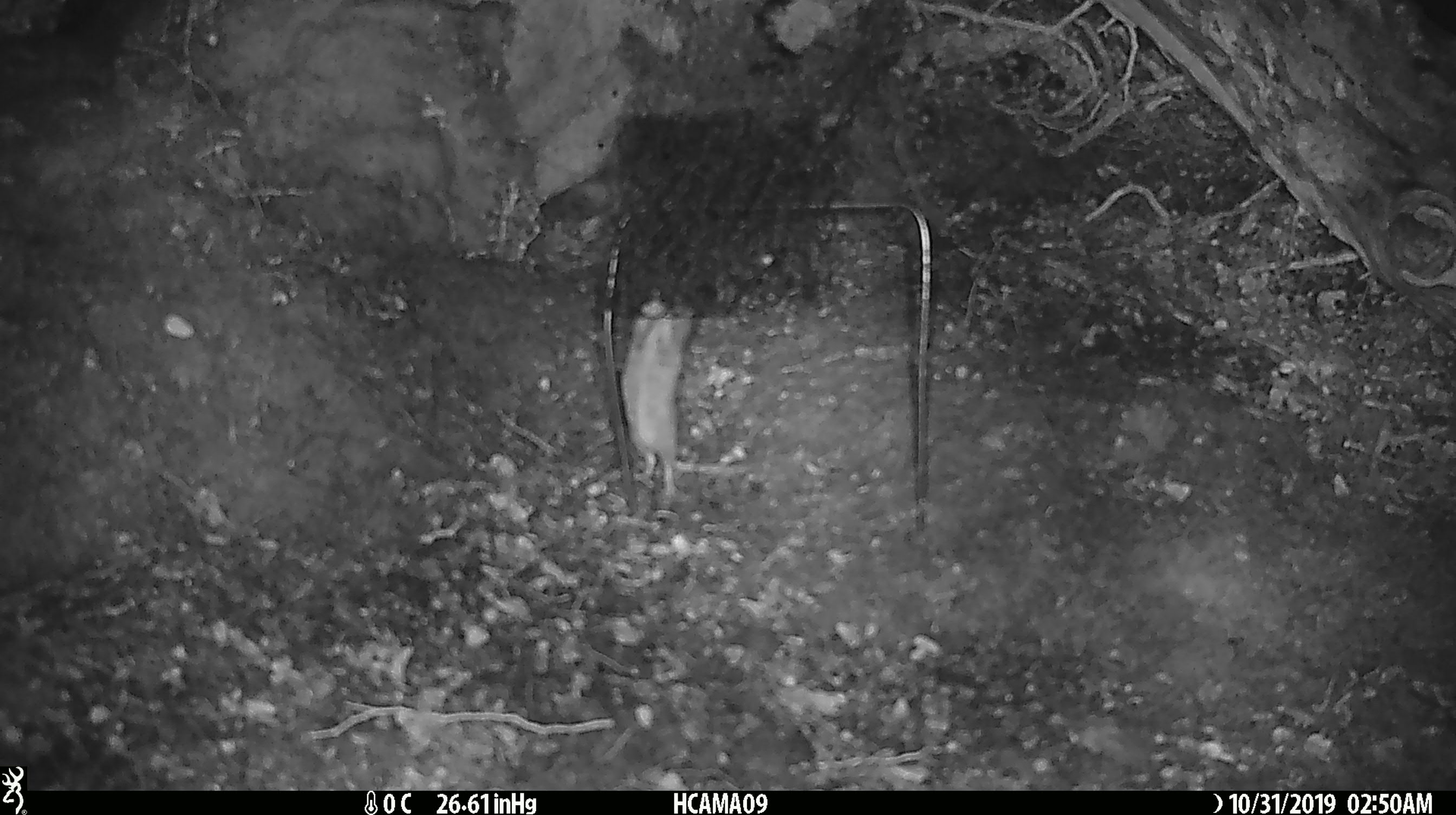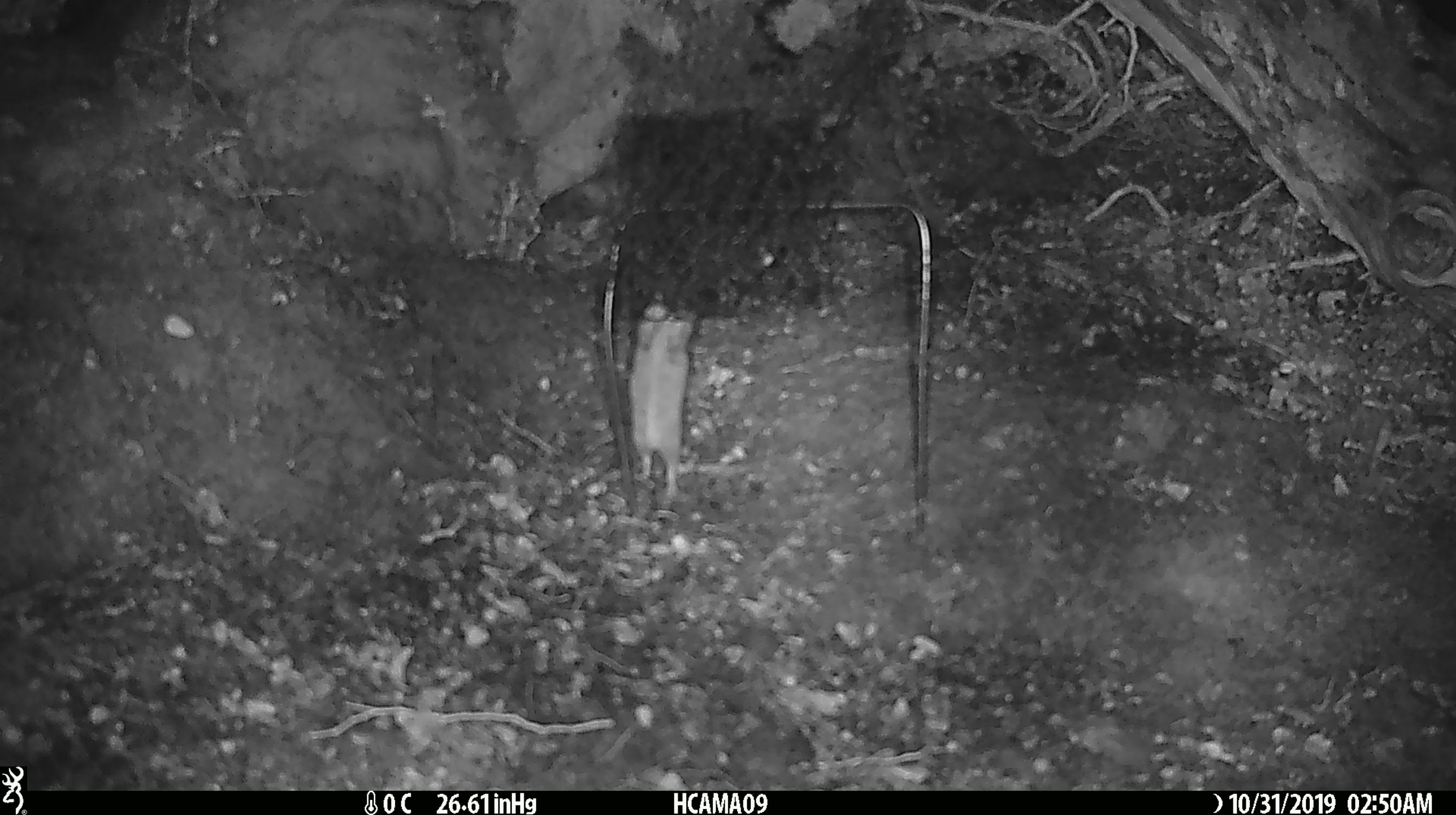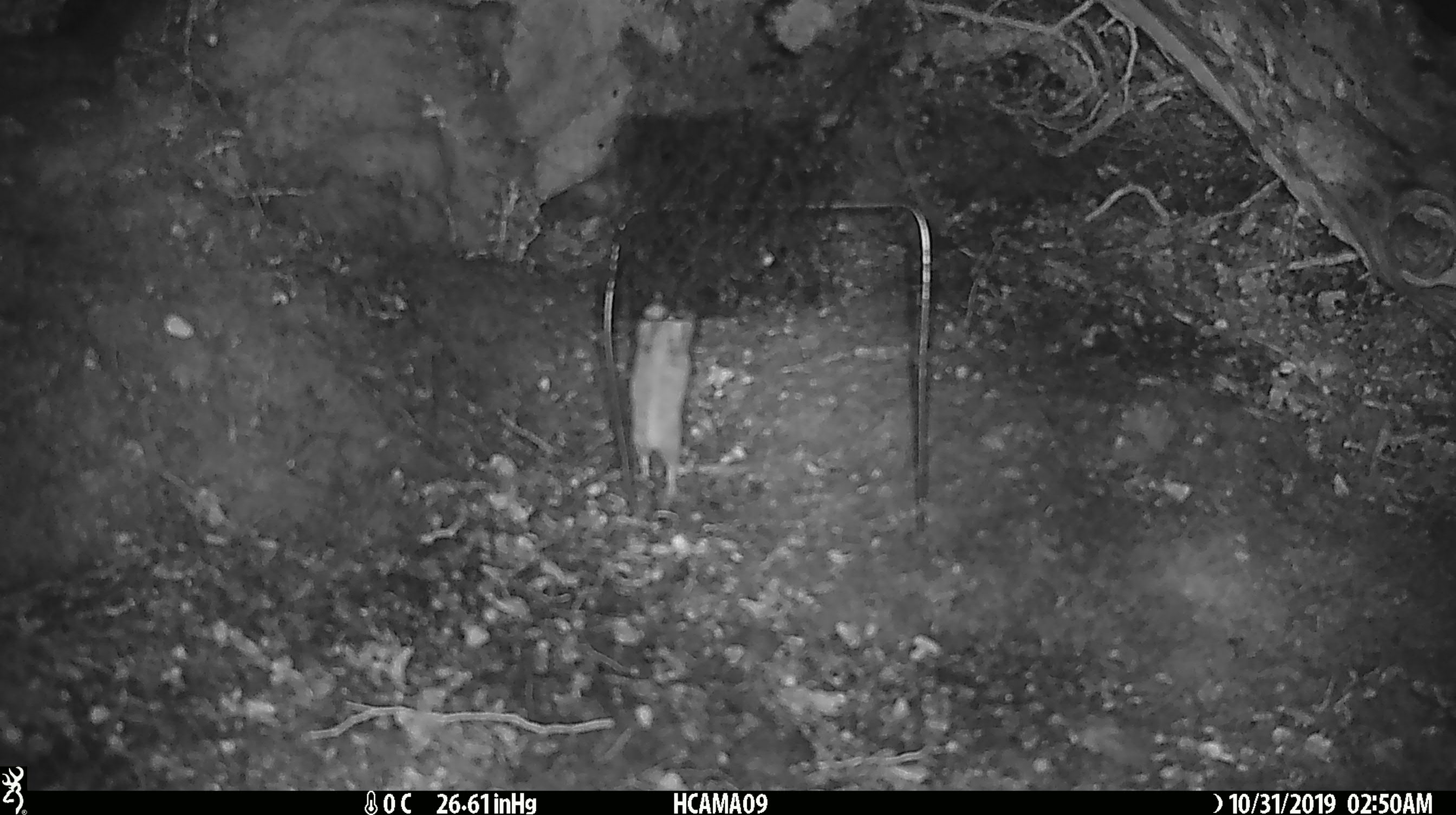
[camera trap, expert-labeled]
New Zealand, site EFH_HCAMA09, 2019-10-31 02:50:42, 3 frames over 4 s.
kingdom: Animalia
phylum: Chordata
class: Mammalia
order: Rodentia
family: Muridae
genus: Mus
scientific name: Mus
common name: mouse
Mouse (Mus).